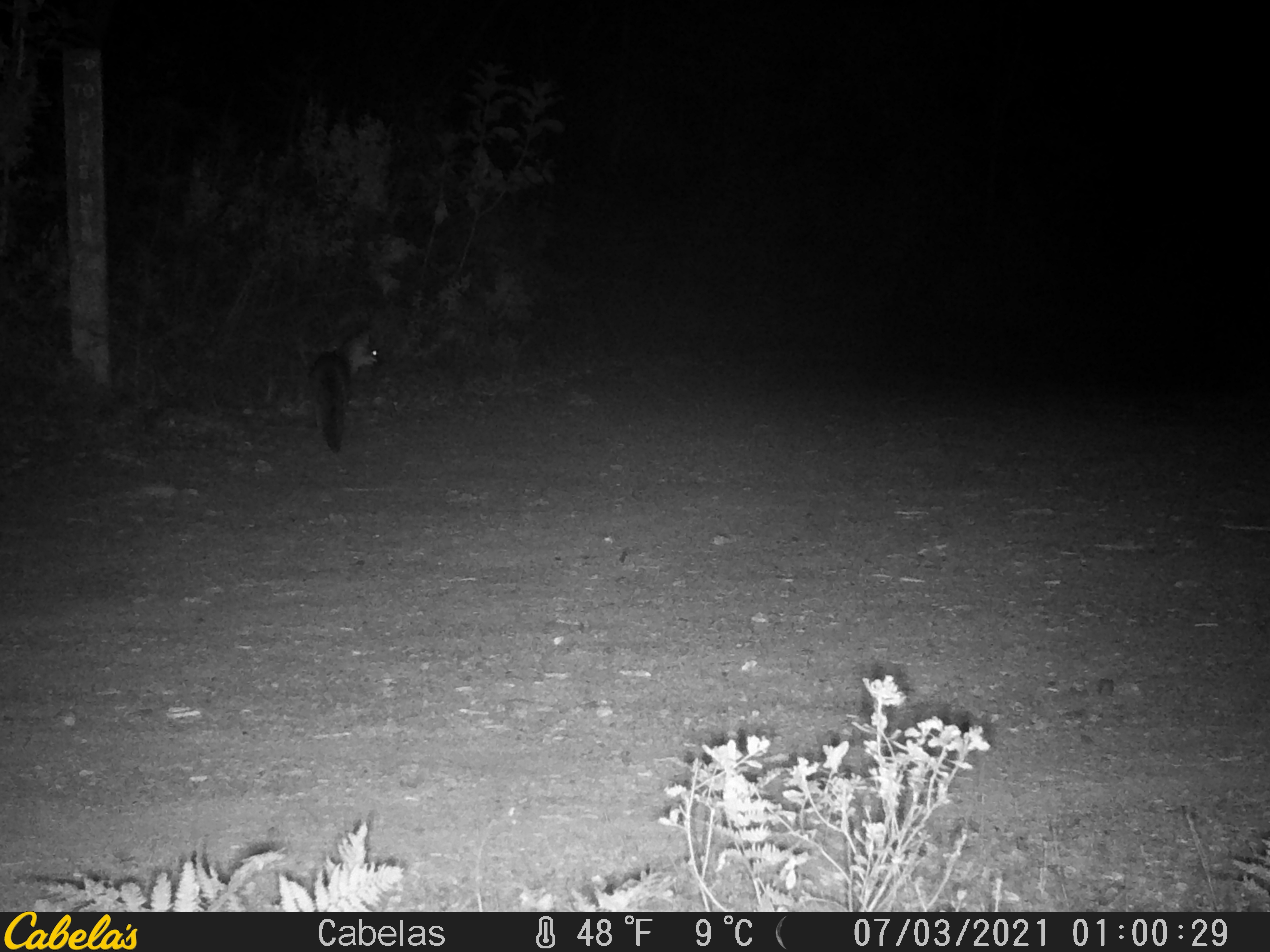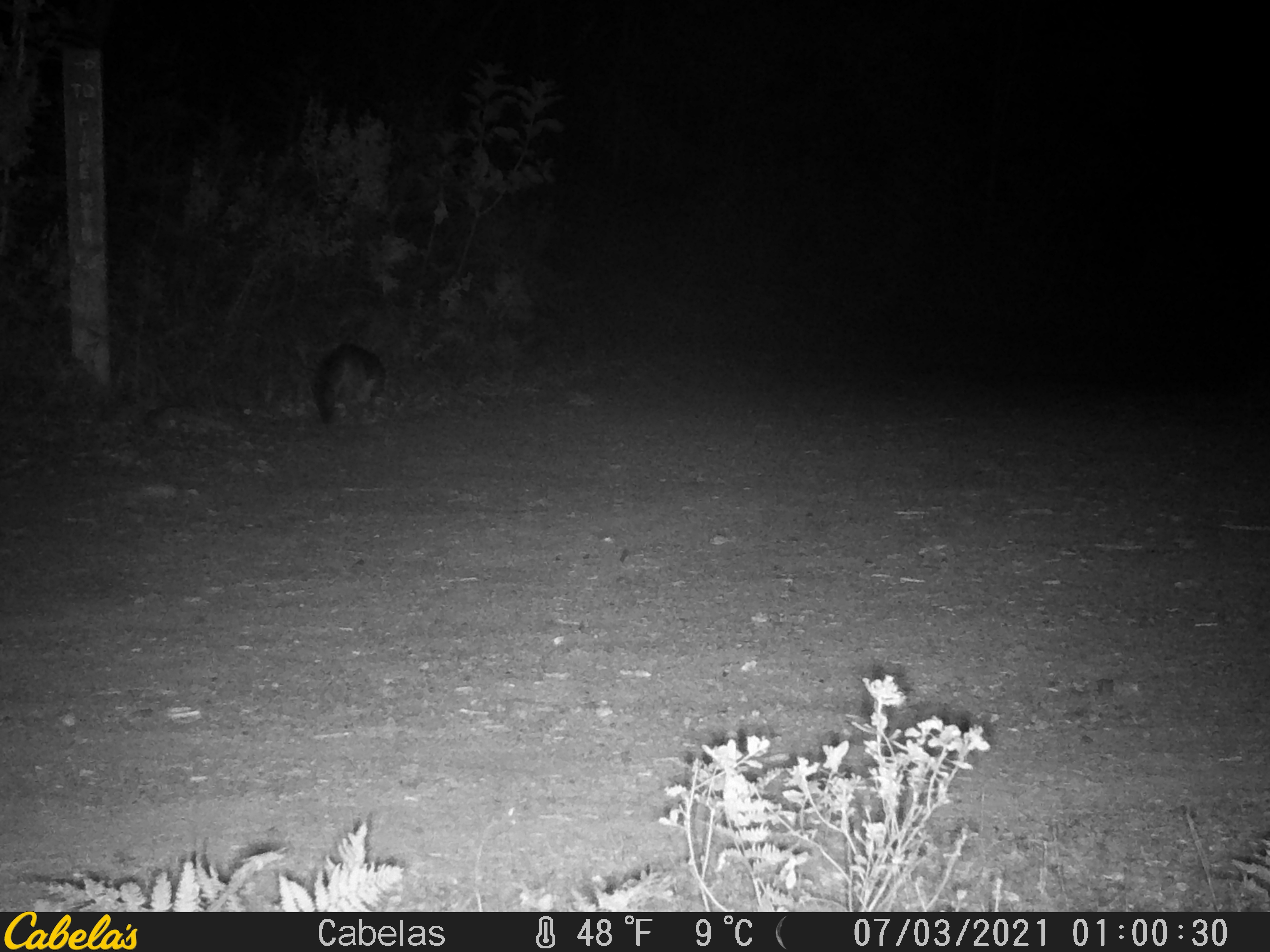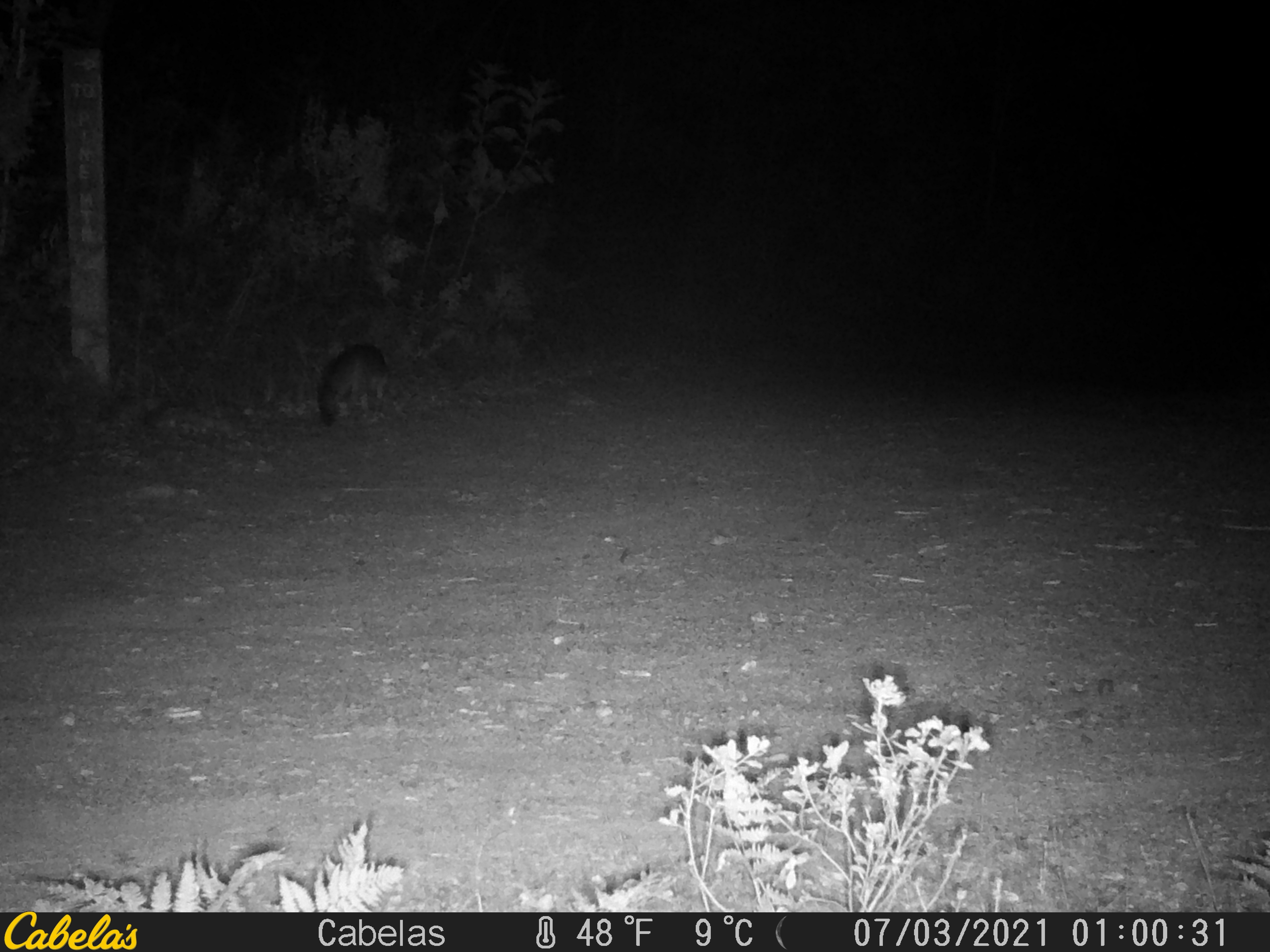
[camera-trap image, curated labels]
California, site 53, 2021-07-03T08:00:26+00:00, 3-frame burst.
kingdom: Animalia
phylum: Chordata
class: Mammalia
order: Carnivora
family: Canidae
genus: Urocyon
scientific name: Urocyon cinereoargenteus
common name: gray fox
Gray fox (Urocyon cinereoargenteus).